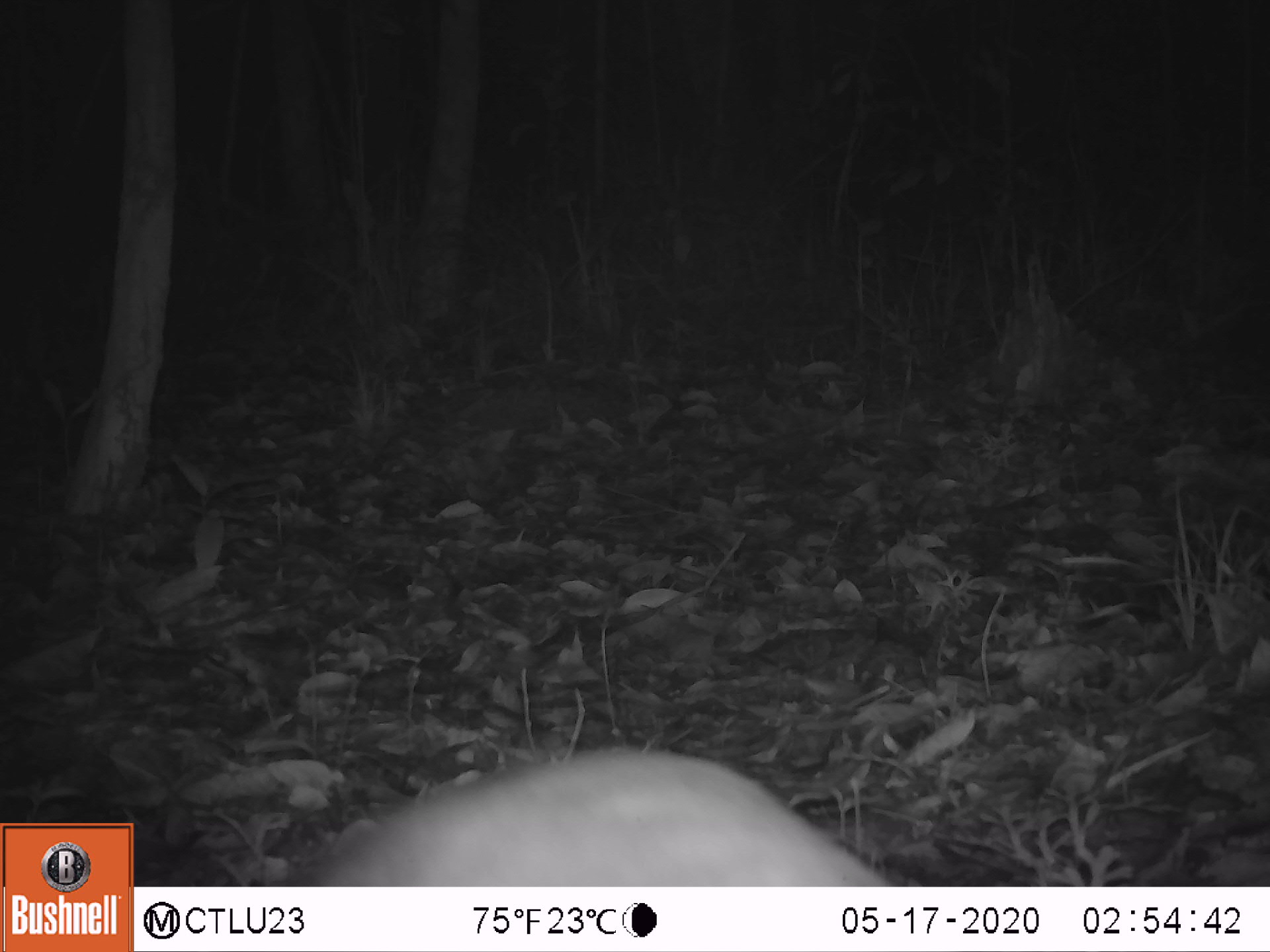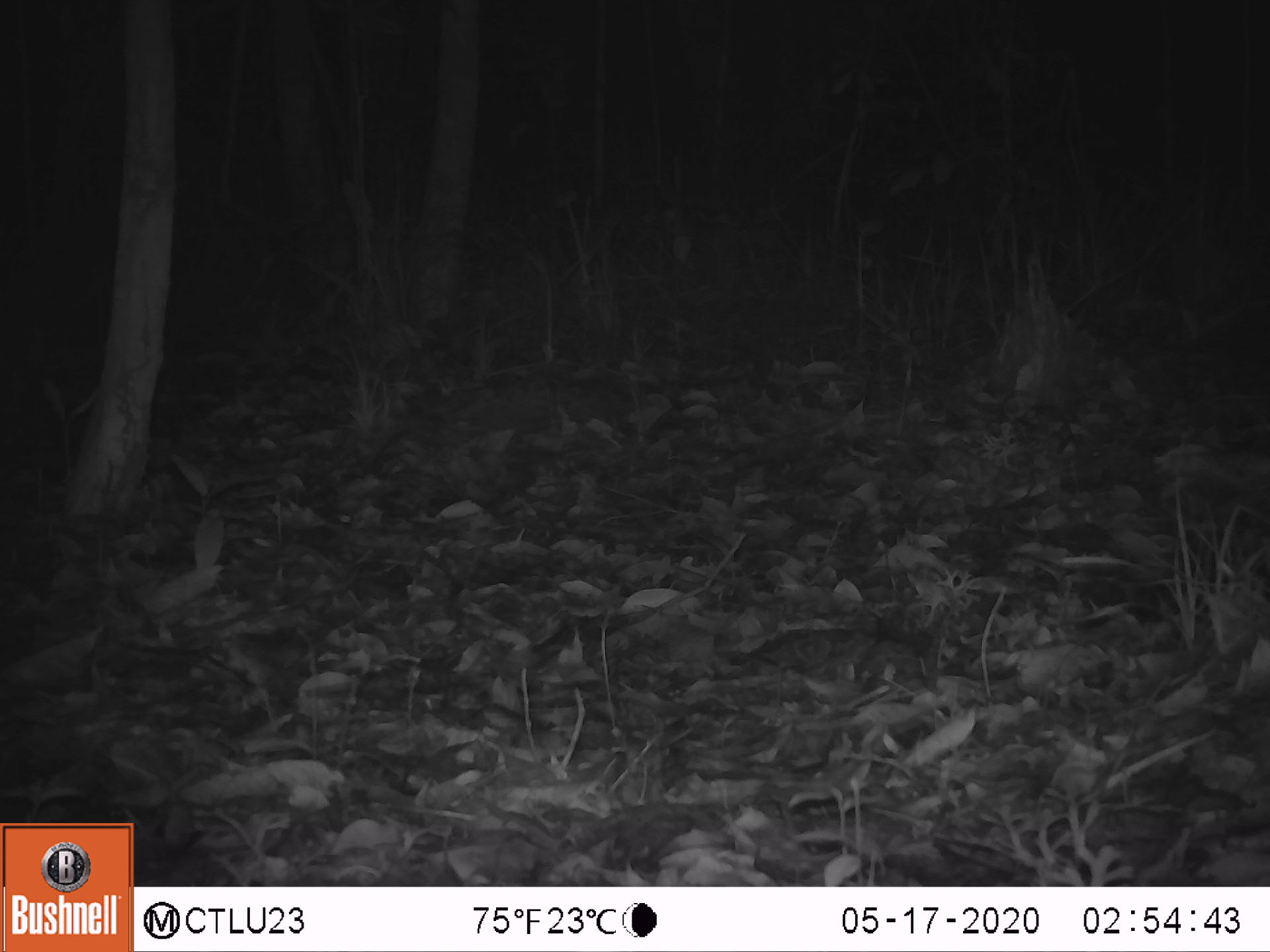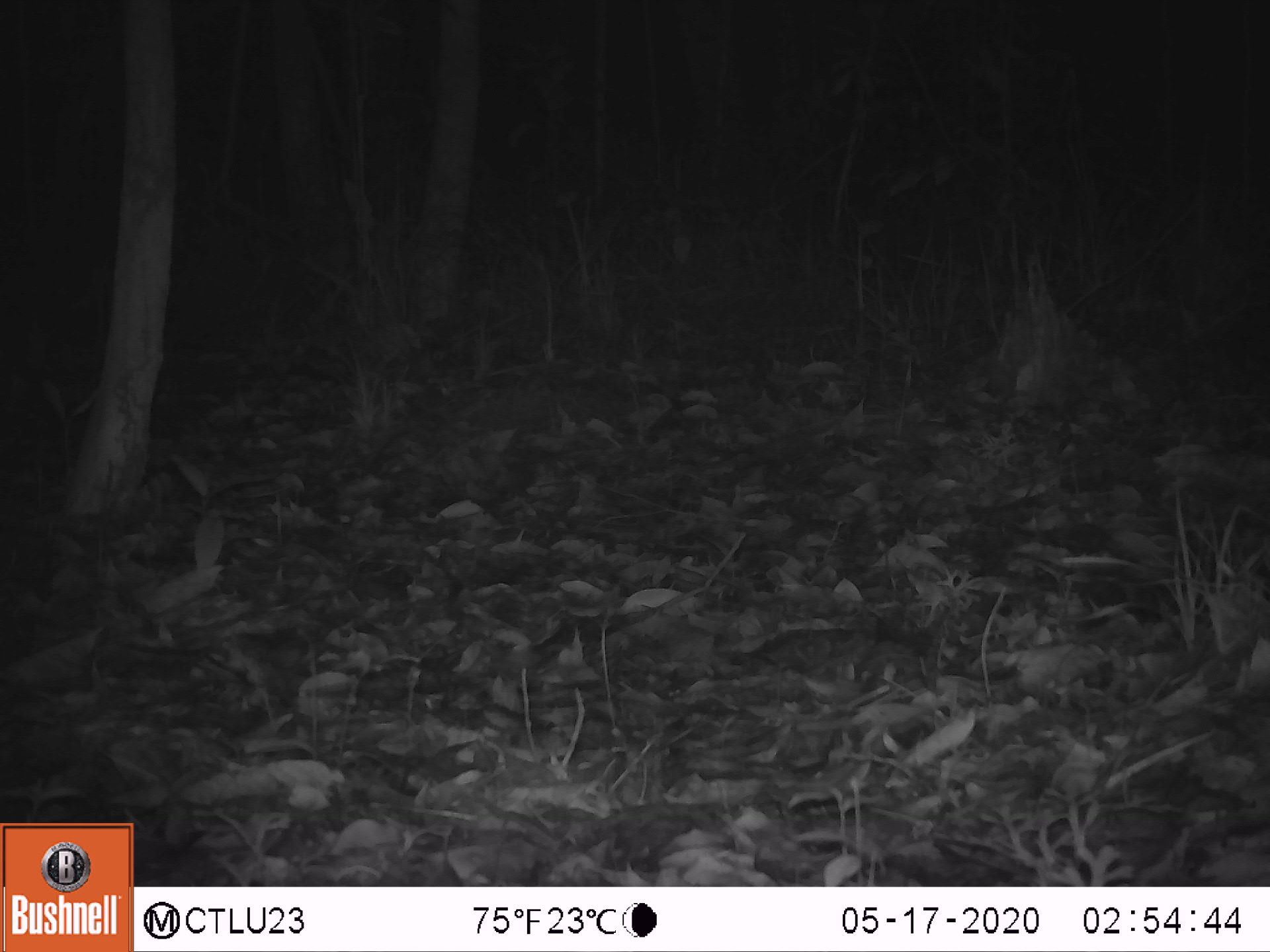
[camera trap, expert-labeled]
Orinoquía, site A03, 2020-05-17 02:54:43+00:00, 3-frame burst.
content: unidentified animal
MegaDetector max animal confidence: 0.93